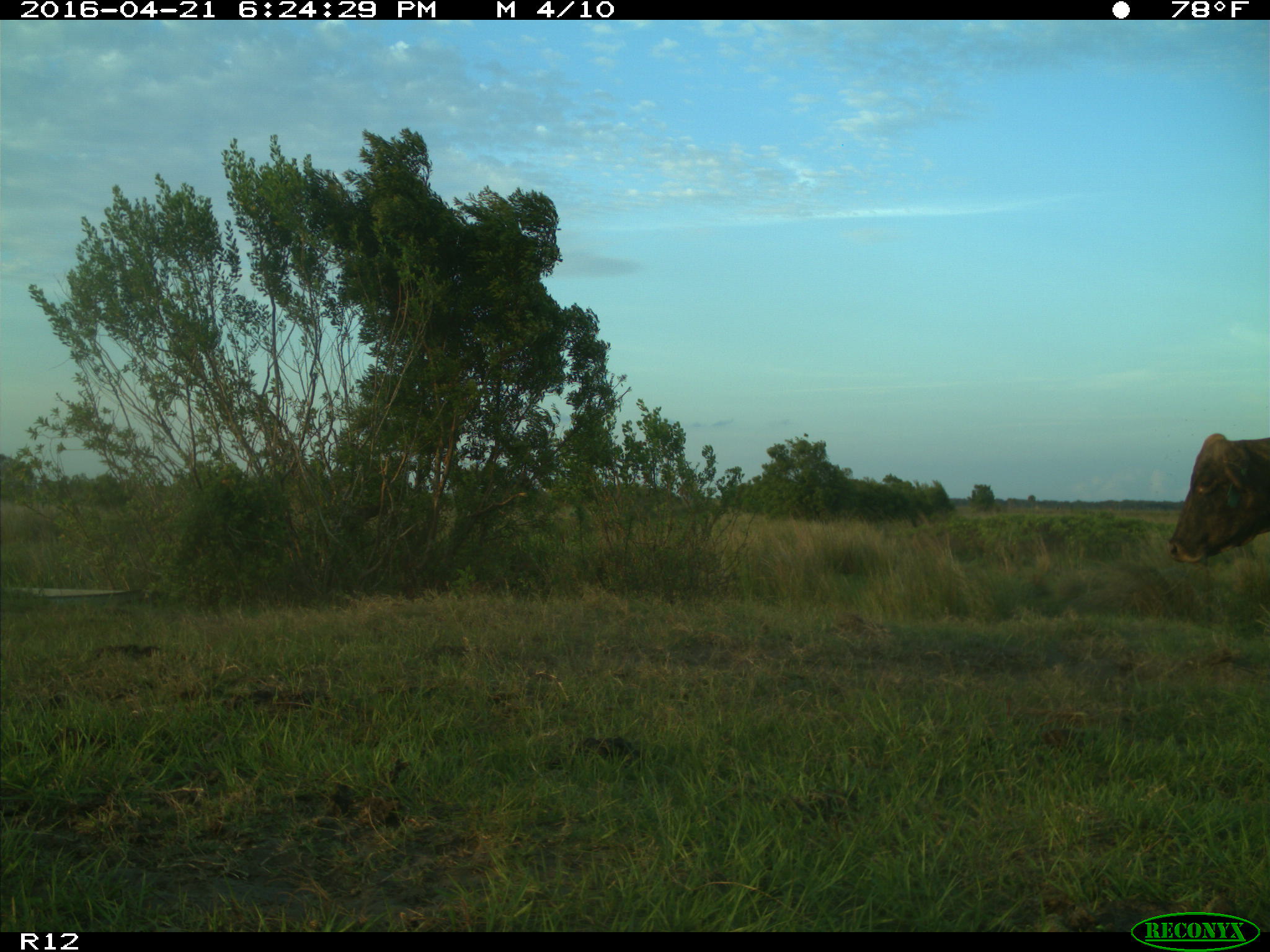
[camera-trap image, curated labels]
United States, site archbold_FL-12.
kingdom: Animalia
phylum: Chordata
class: Mammalia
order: Artiodactyla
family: Bovidae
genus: Bos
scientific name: Bos taurus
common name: domestic cow